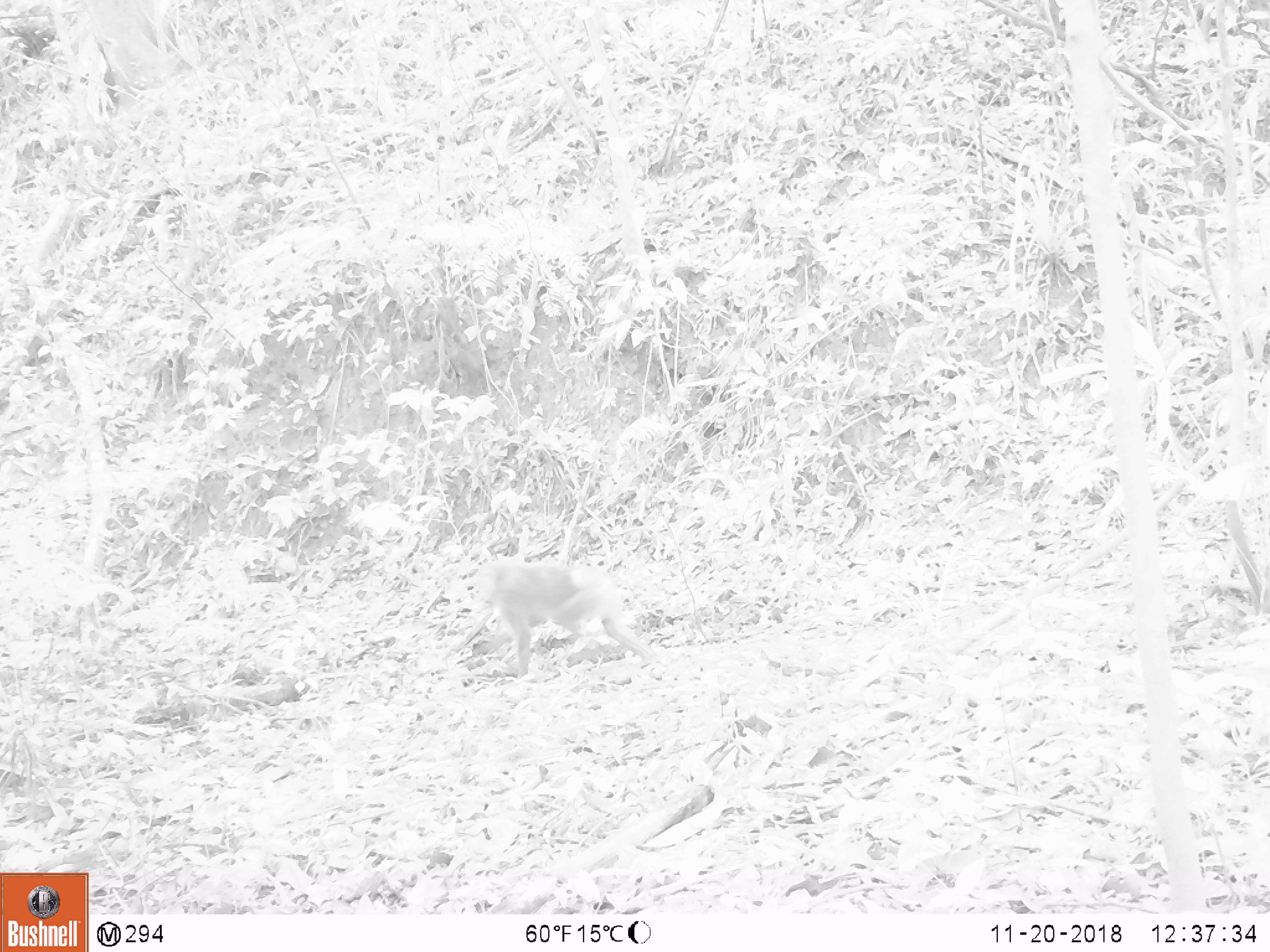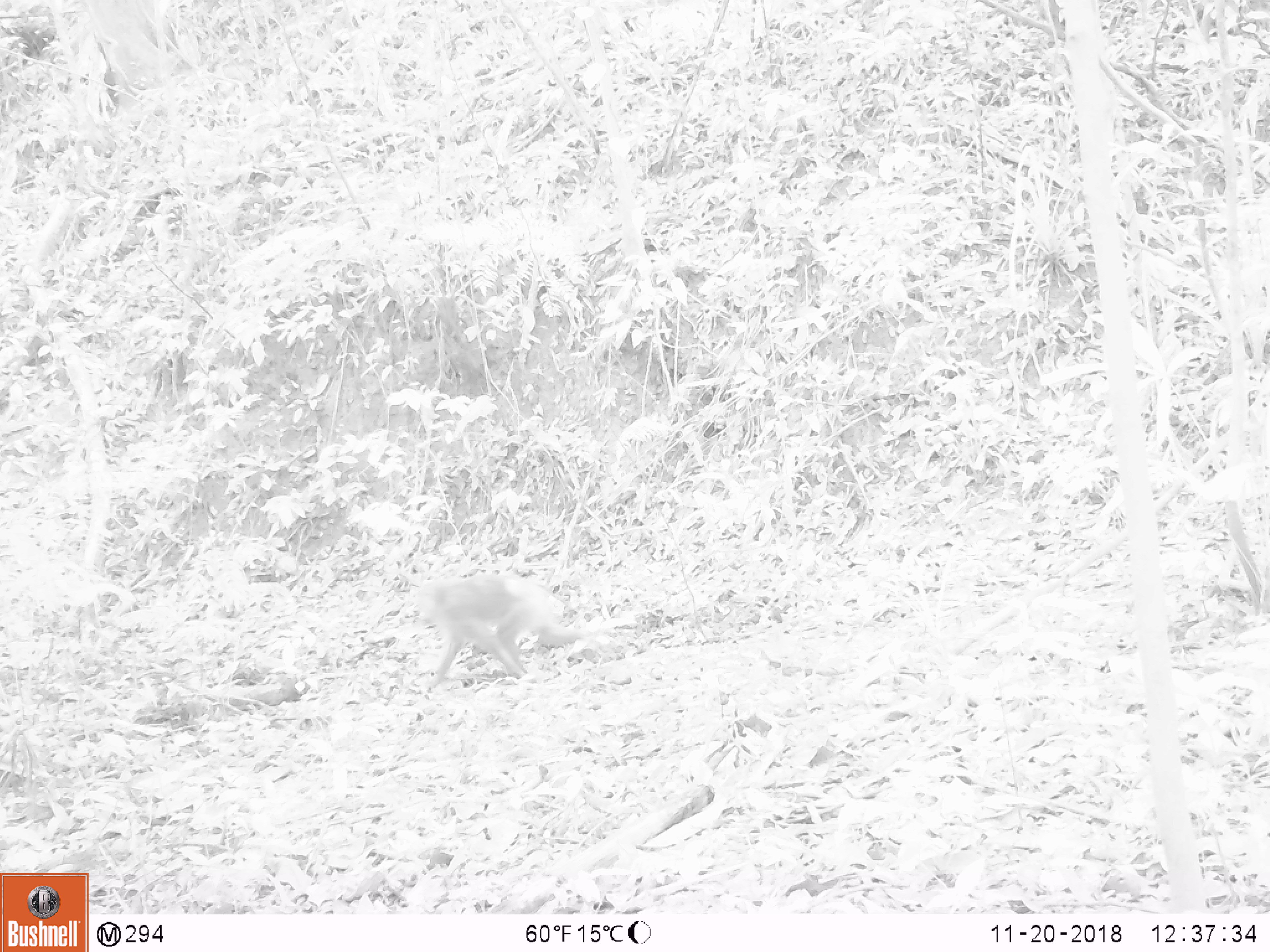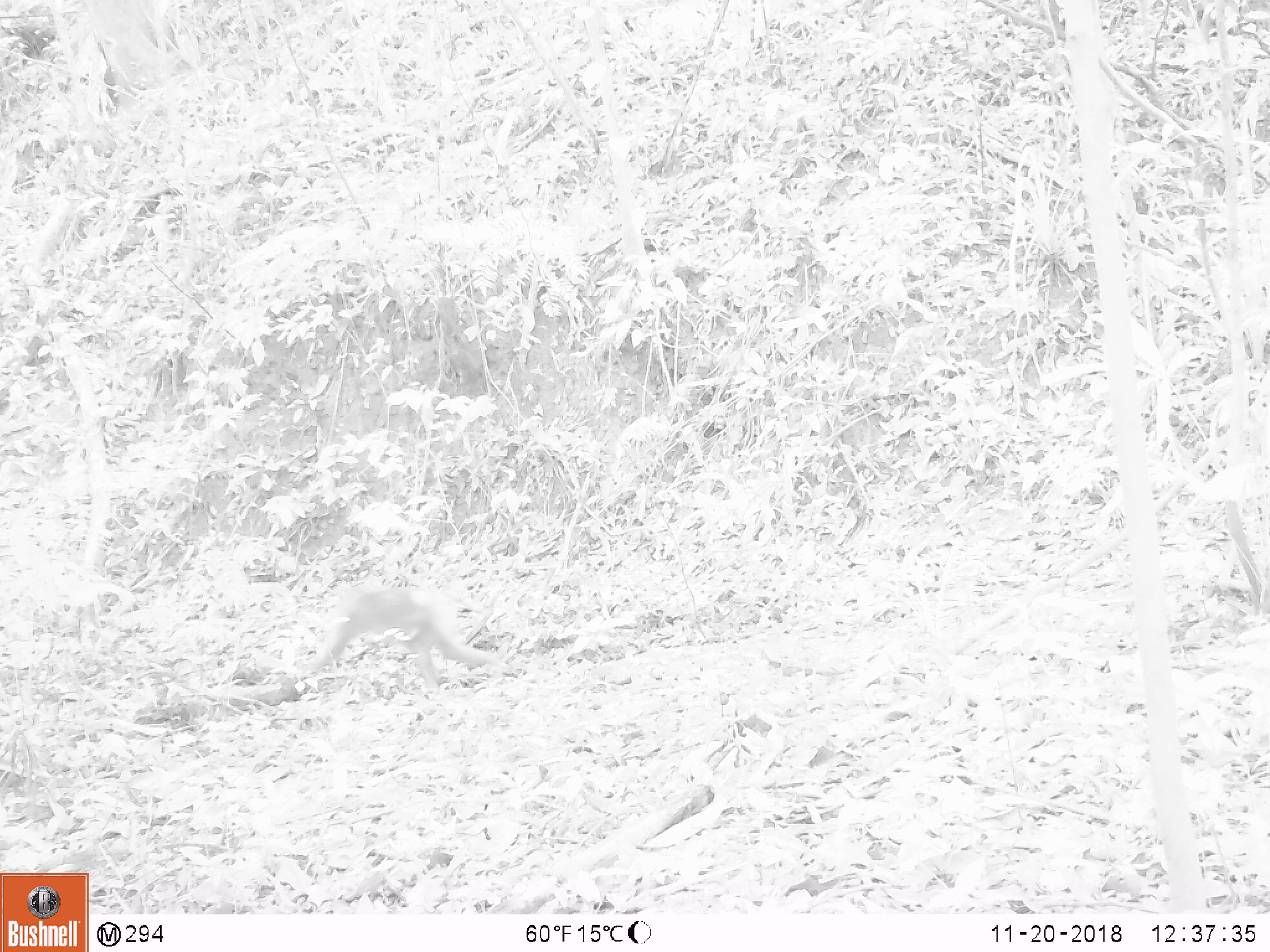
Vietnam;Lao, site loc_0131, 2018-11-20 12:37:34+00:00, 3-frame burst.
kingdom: Animalia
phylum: Chordata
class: Mammalia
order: Primates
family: Cercopithecidae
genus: Macaca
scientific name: Macaca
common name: macaque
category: unidentified macaque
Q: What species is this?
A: Unidentified macaque (macaque) (Macaca).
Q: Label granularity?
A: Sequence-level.